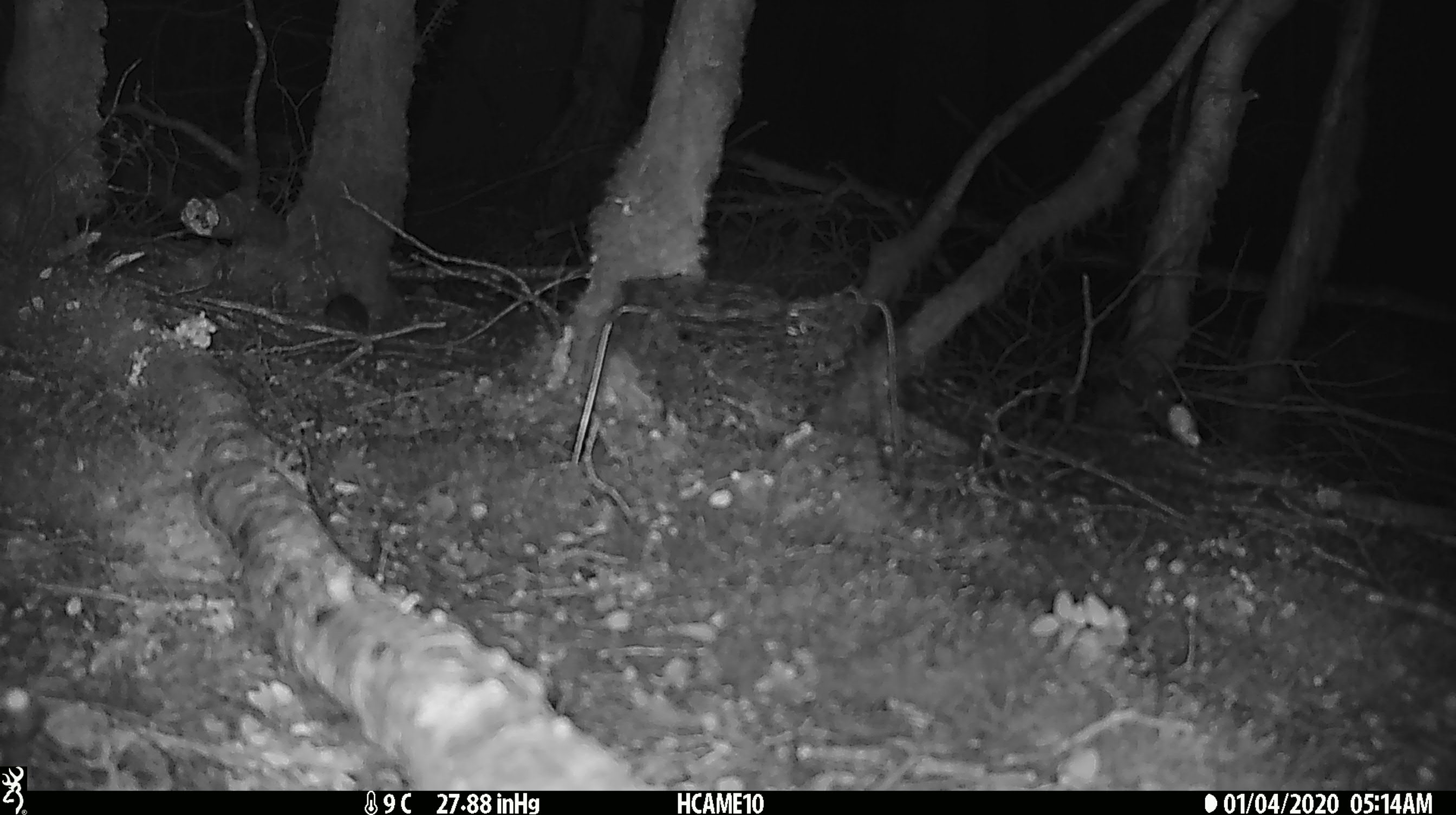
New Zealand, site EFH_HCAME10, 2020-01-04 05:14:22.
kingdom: Animalia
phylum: Chordata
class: Mammalia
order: Rodentia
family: Muridae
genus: Mus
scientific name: Mus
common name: mouse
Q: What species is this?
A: Mouse (Mus).